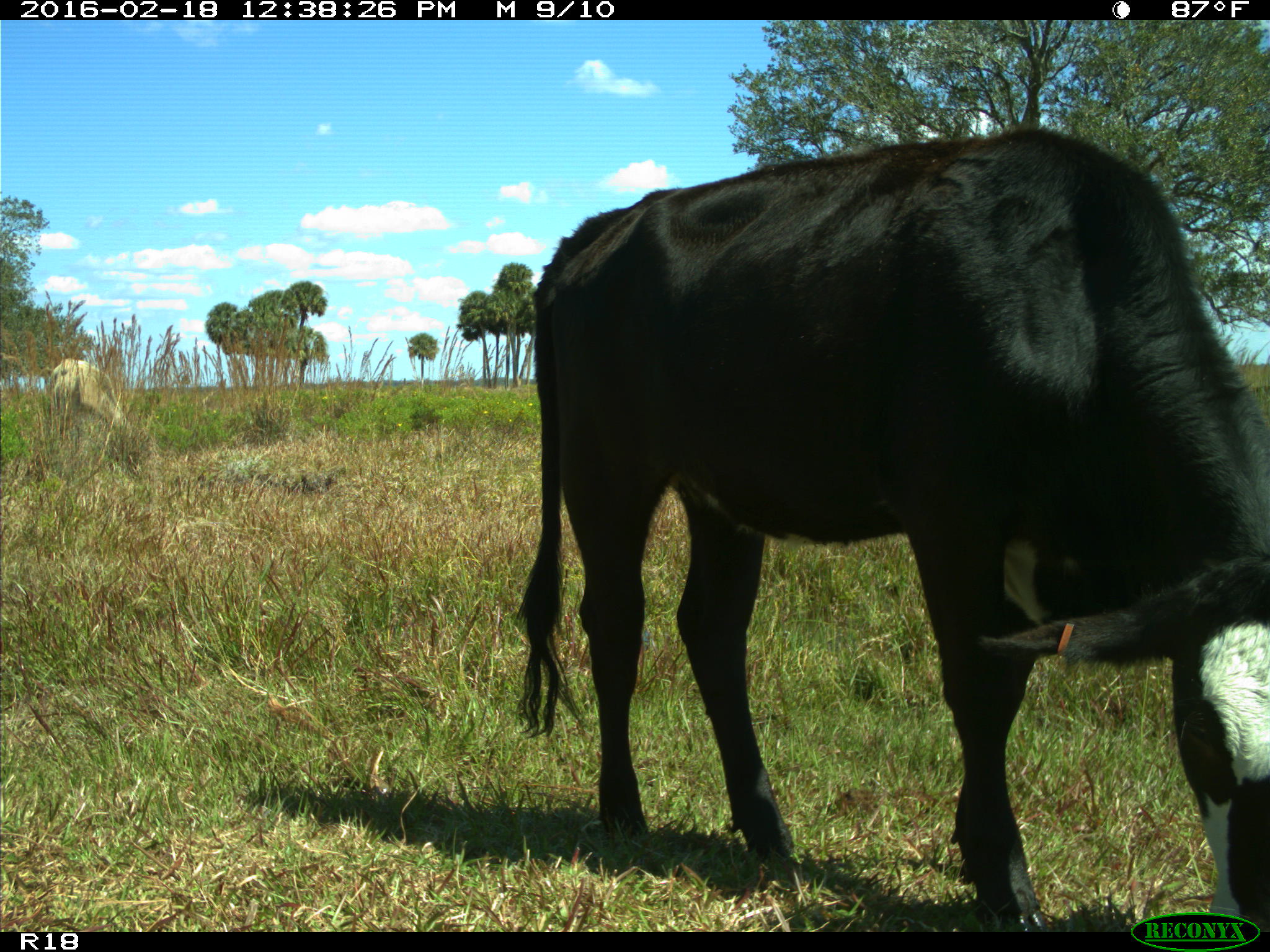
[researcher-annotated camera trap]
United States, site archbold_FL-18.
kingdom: Animalia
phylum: Chordata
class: Mammalia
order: Artiodactyla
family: Bovidae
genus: Bos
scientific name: Bos taurus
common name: domestic cow